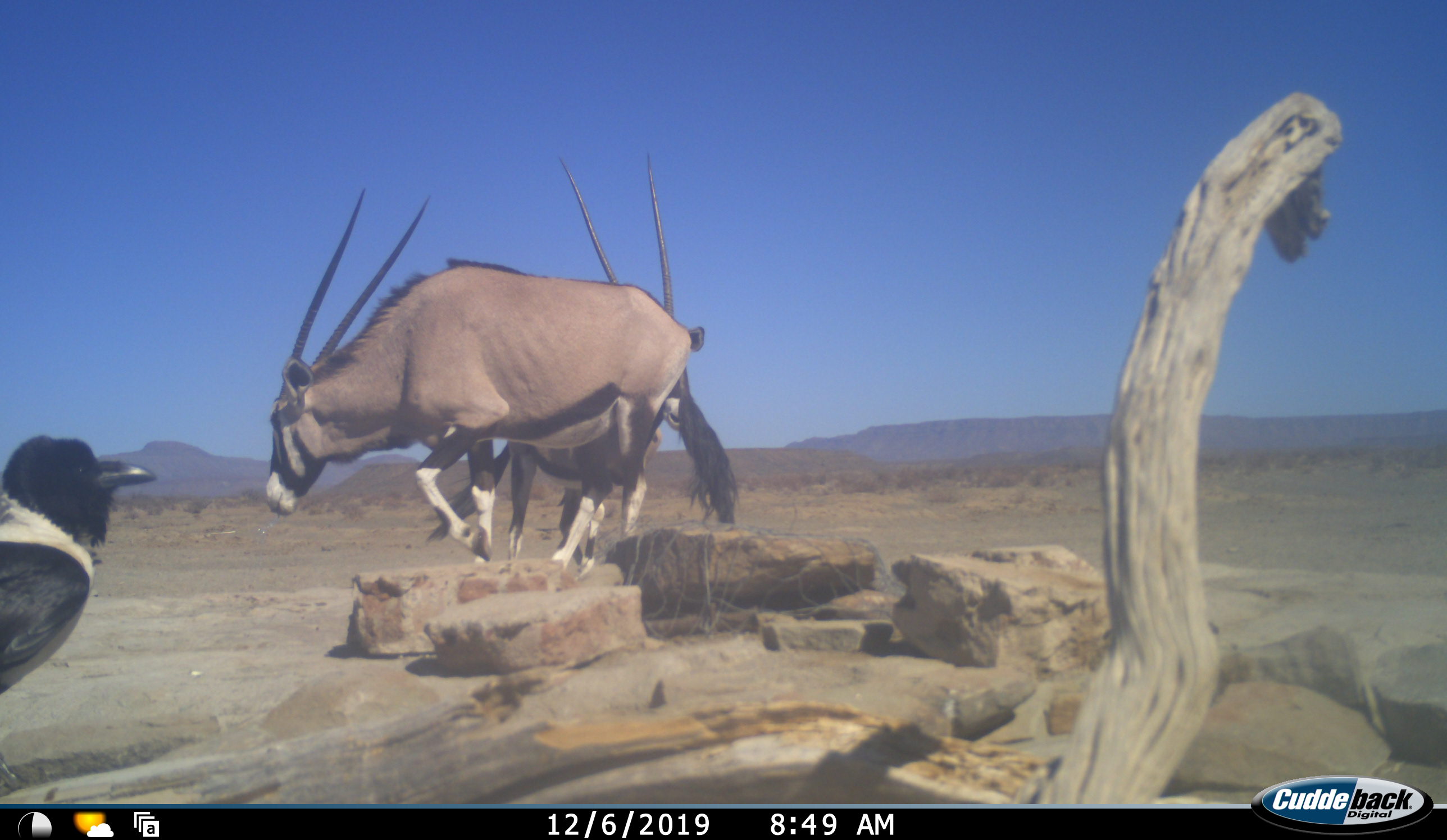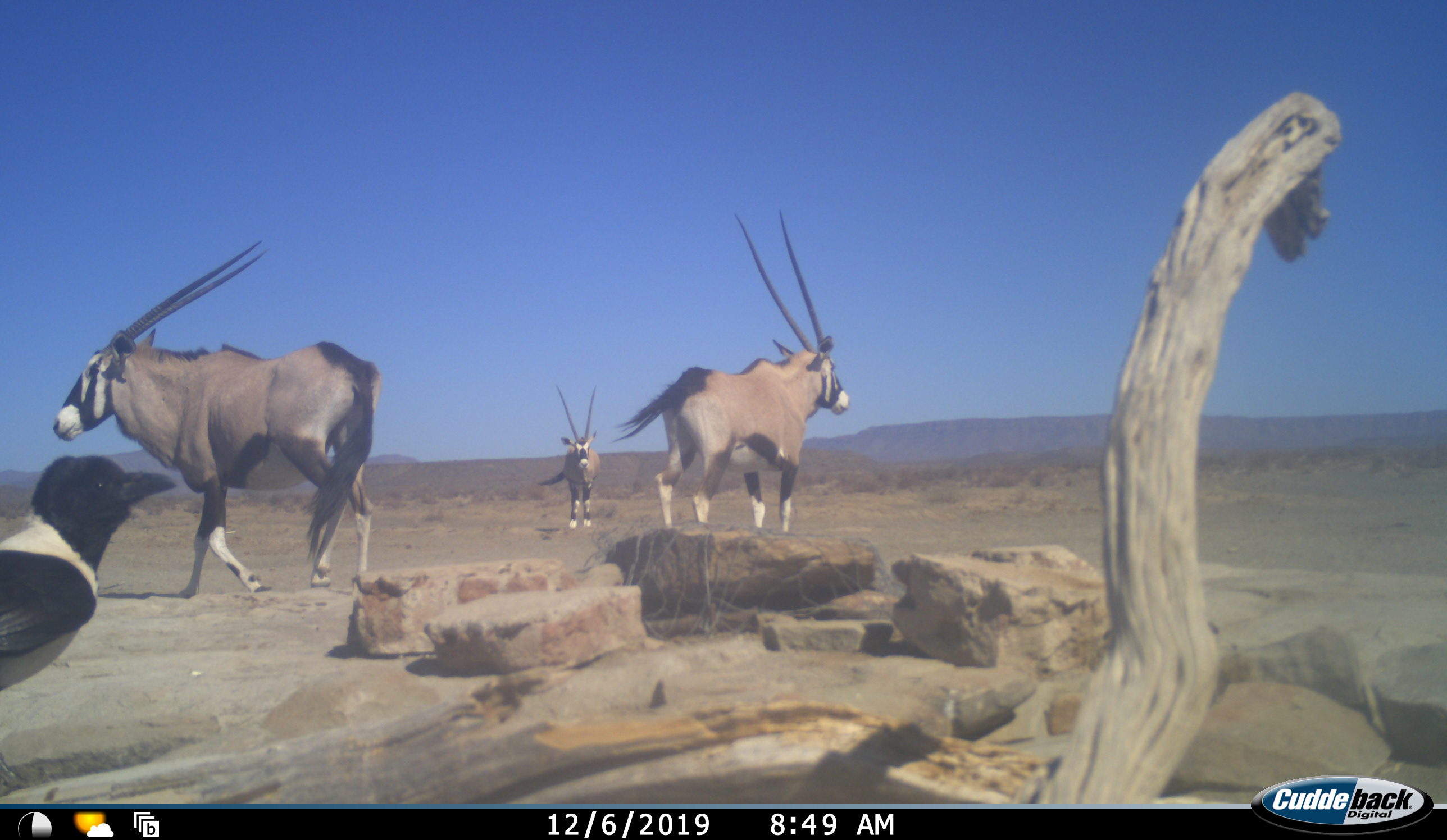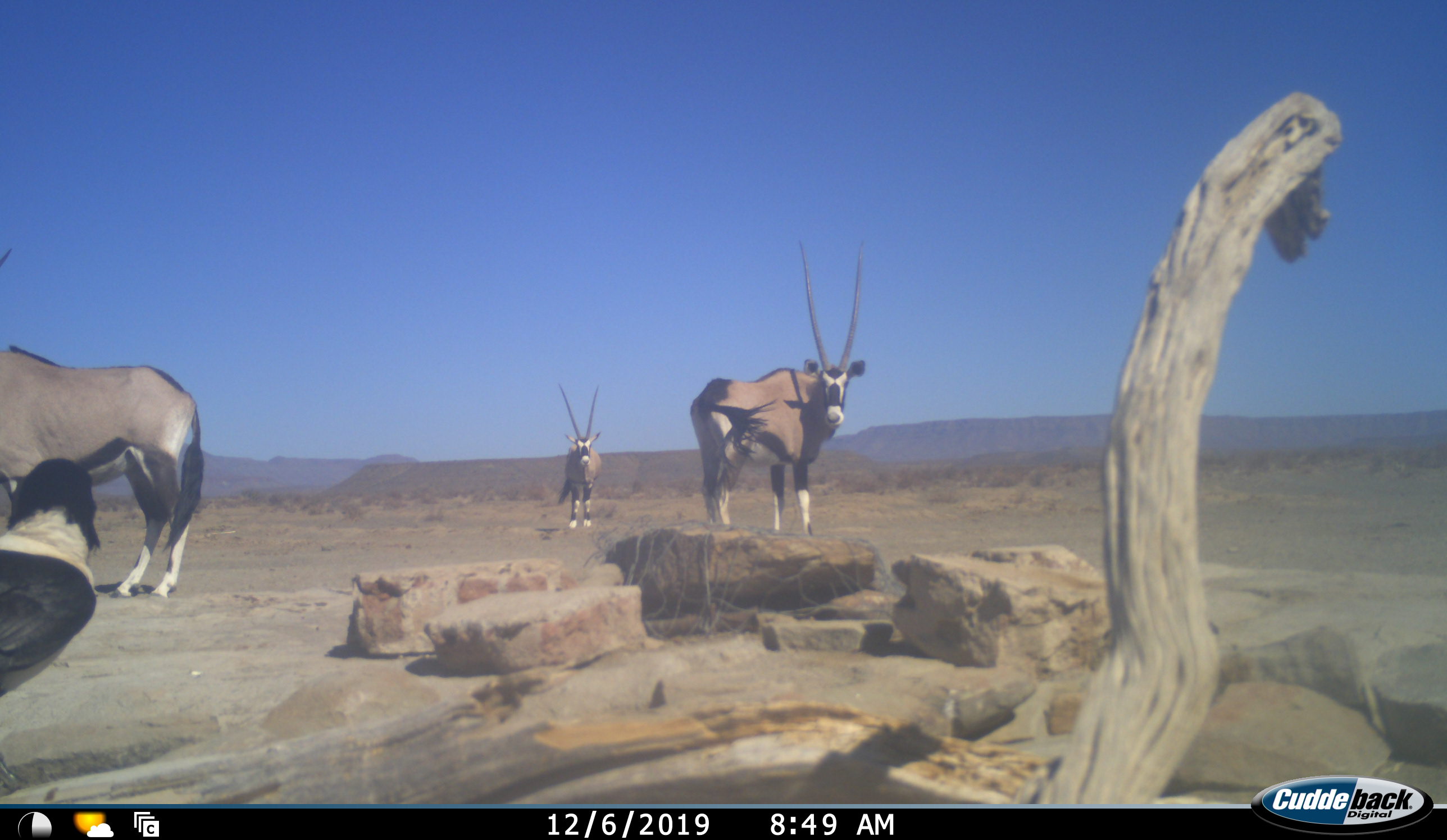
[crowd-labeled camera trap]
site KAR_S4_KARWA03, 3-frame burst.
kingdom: Animalia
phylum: Chordata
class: Aves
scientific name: Aves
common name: bird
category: birdother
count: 1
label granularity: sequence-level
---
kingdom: Animalia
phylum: Chordata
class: Mammalia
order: Artiodactyla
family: Bovidae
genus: Oryx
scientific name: Oryx gazella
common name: gemsbok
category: oryx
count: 3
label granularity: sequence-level